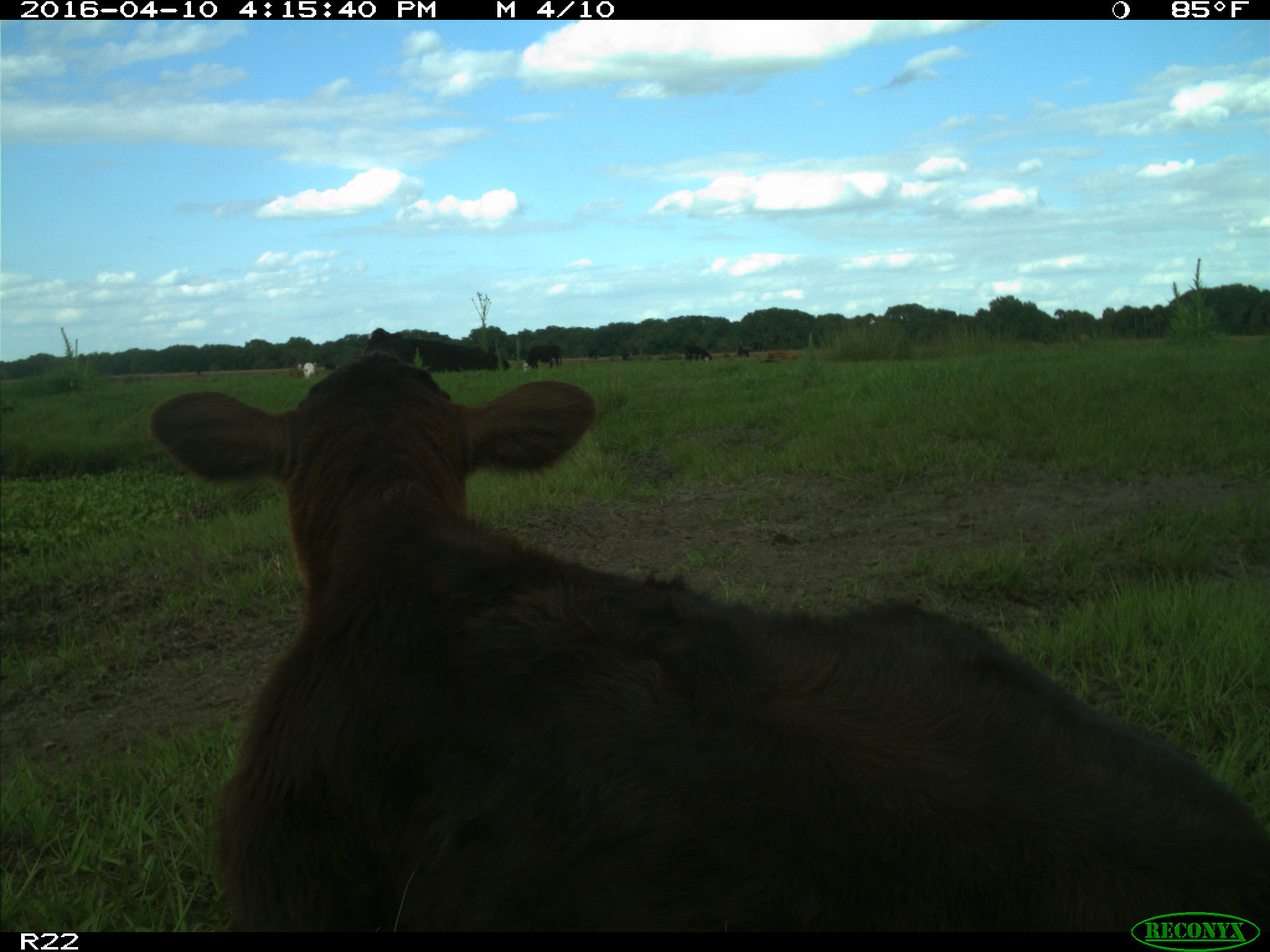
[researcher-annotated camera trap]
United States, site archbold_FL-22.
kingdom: Animalia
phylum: Chordata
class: Mammalia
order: Artiodactyla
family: Bovidae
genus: Bos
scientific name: Bos taurus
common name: domestic cow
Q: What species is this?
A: Bos taurus (domestic cow).